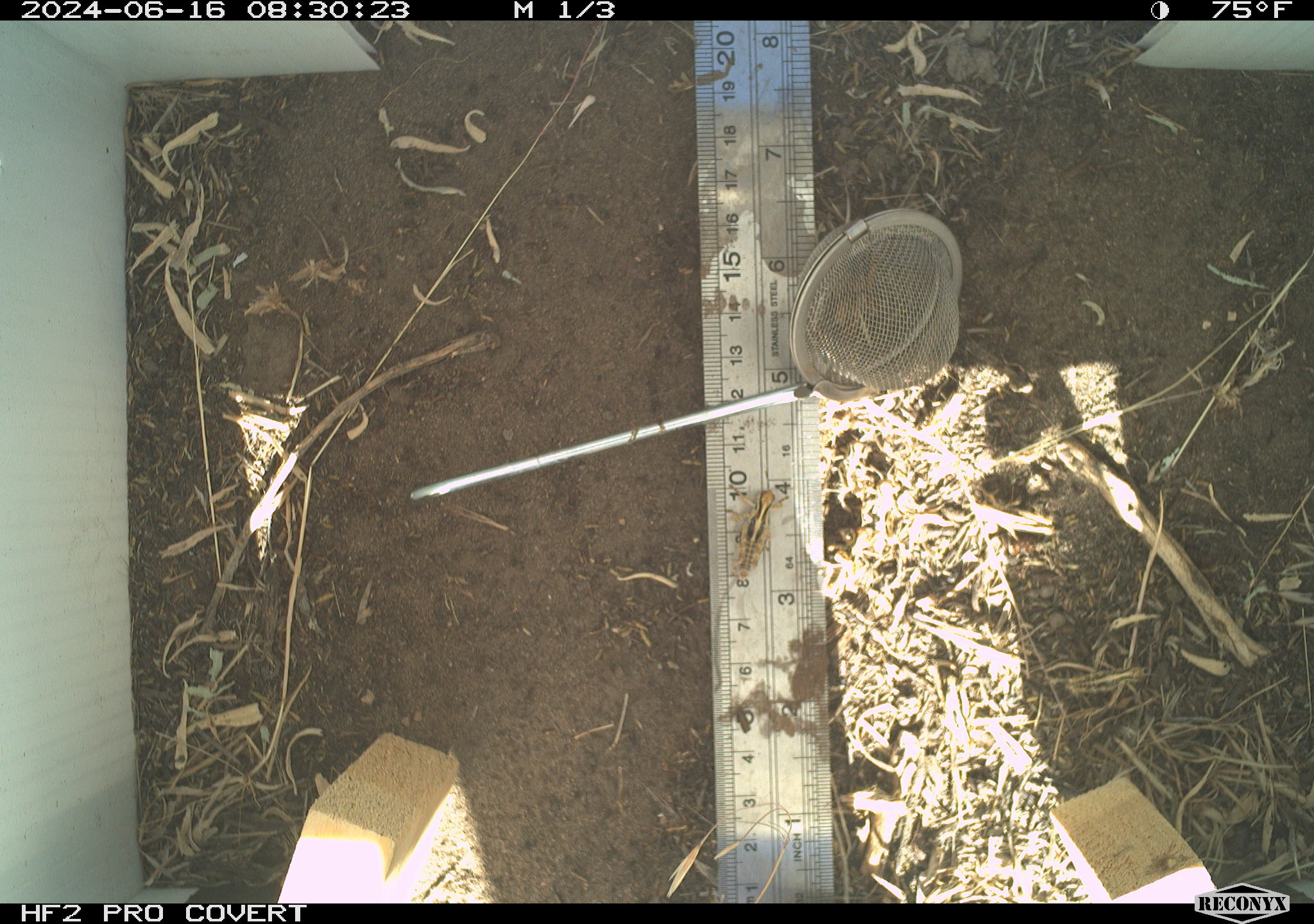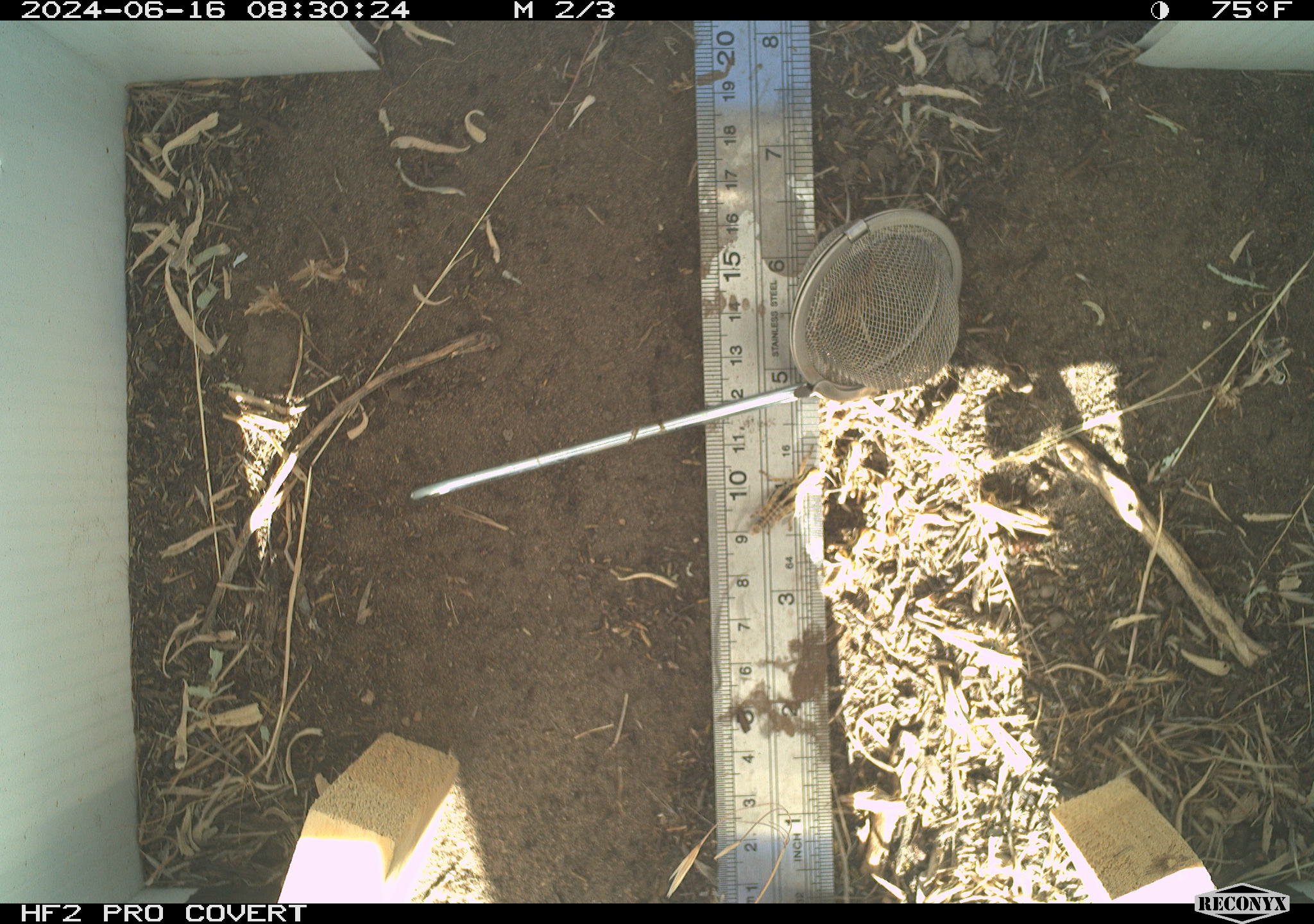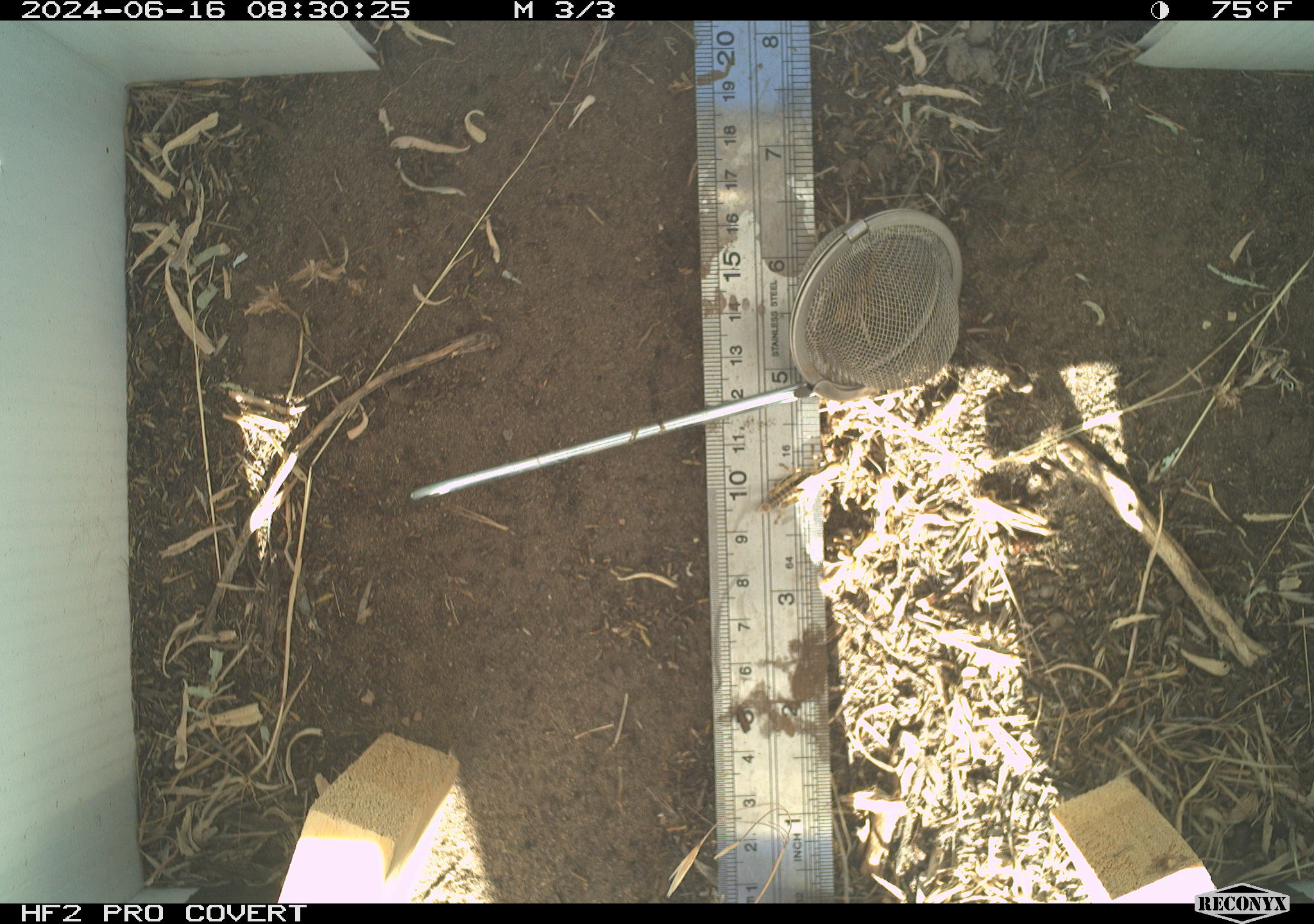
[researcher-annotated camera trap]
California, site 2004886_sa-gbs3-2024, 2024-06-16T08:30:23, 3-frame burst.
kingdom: Animalia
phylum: Arthropoda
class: Insecta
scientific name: Insecta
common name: insect